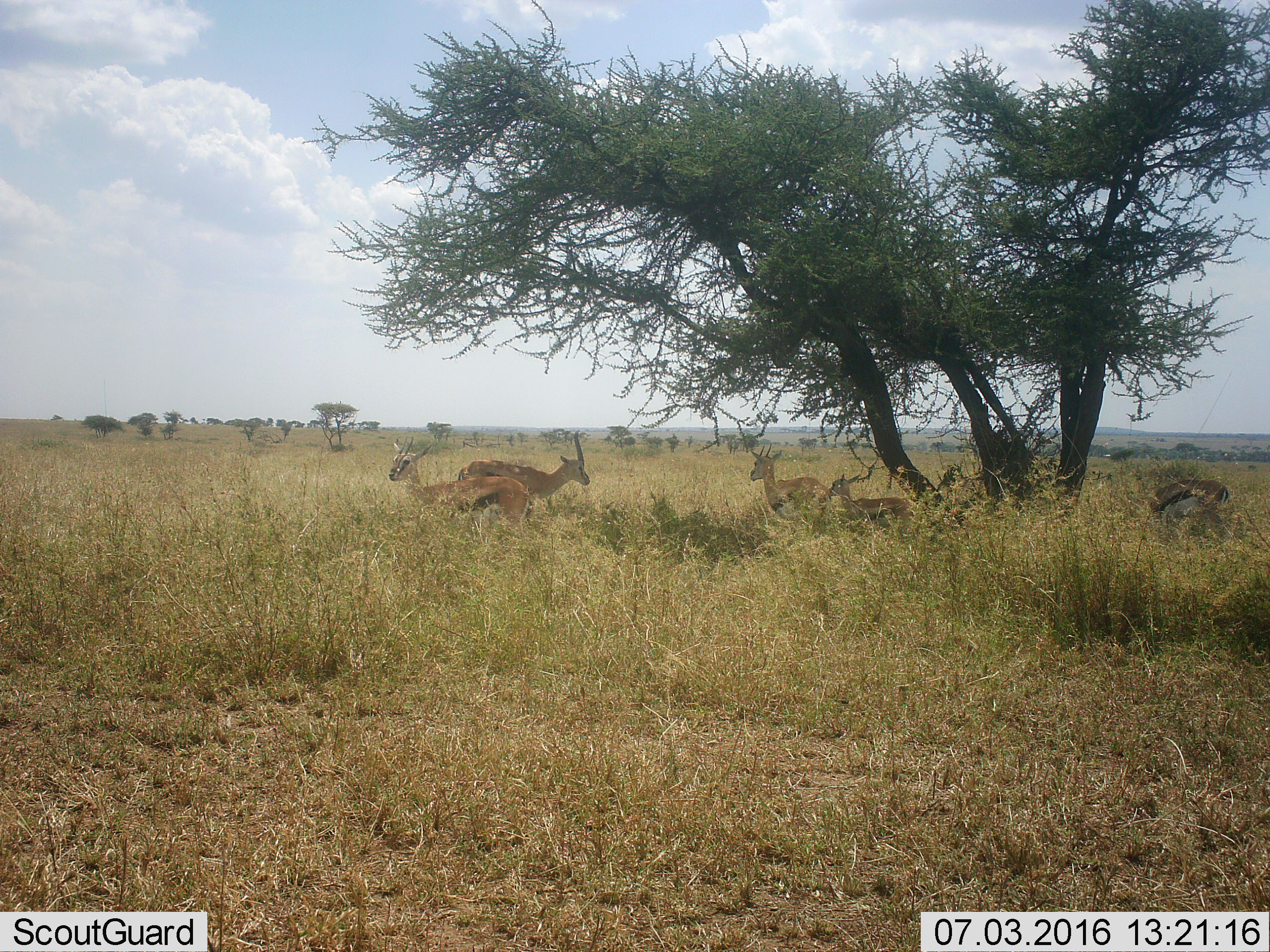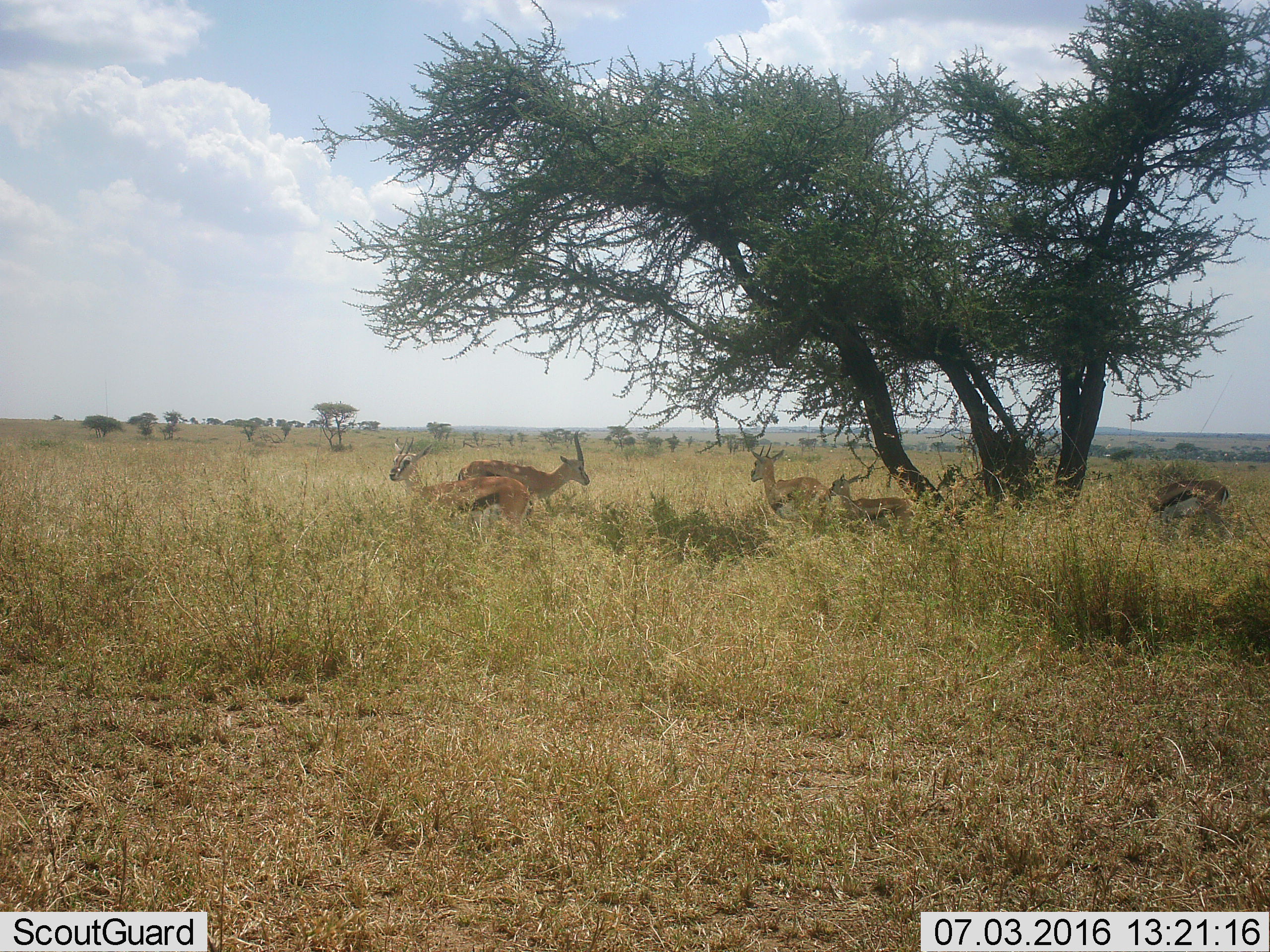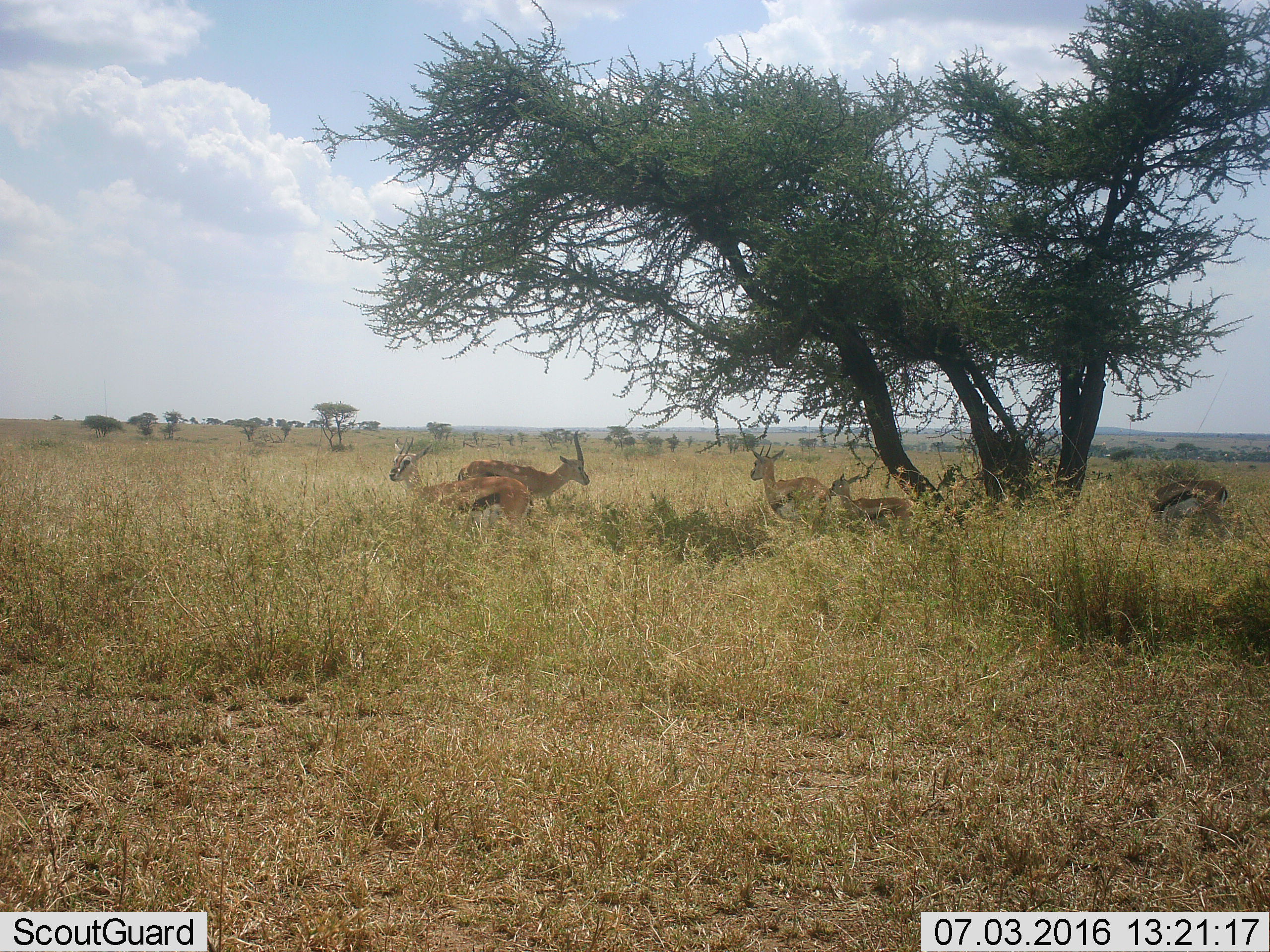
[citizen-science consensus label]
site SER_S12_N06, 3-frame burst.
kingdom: Animalia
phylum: Chordata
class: Mammalia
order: Artiodactyla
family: Bovidae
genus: Eudorcas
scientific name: Eudorcas thomsonii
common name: thomson's gazelle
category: gazellethomsons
Gazellethomsons (thomson's gazelle) (Eudorcas thomsonii), count 5. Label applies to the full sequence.